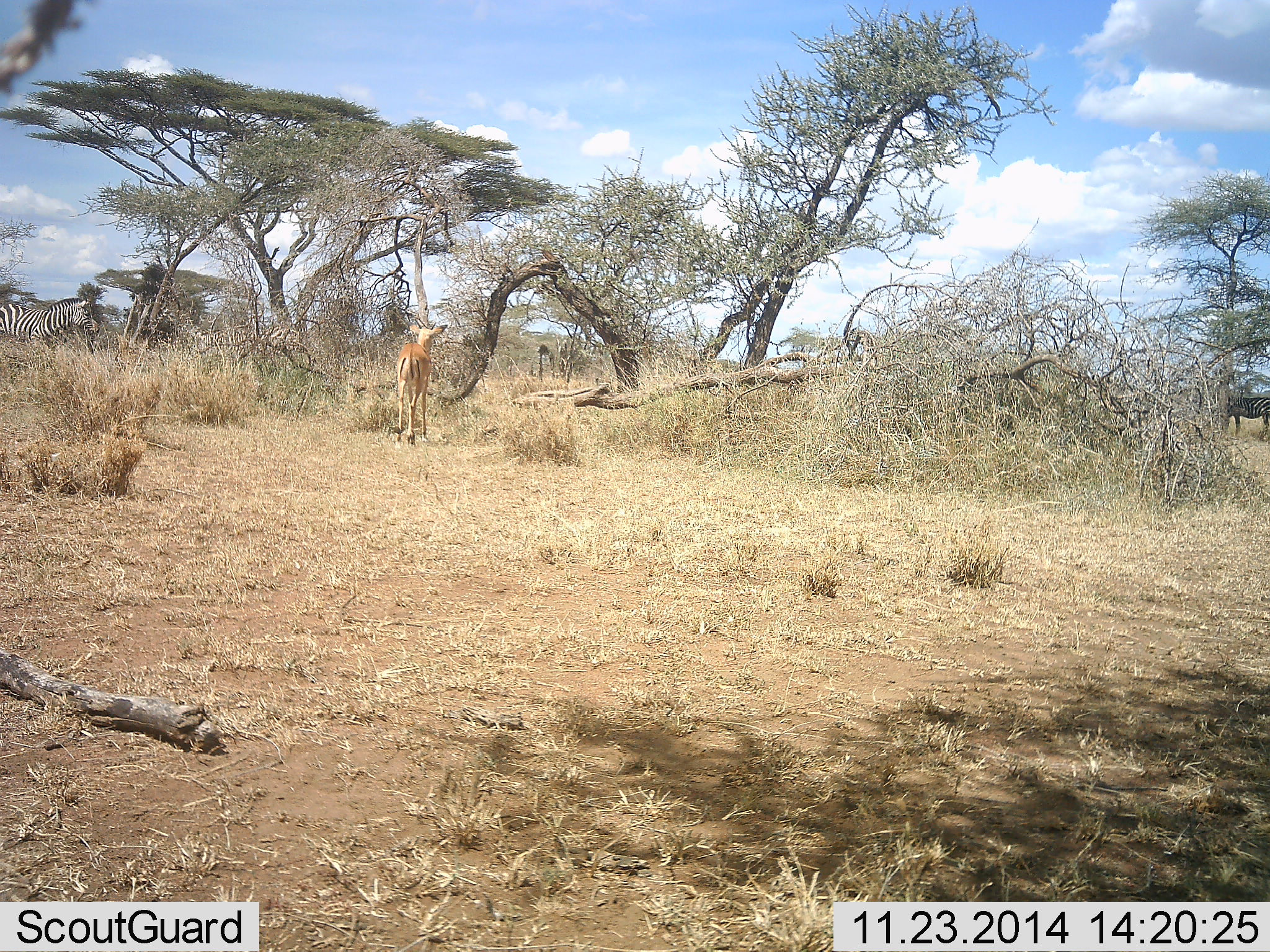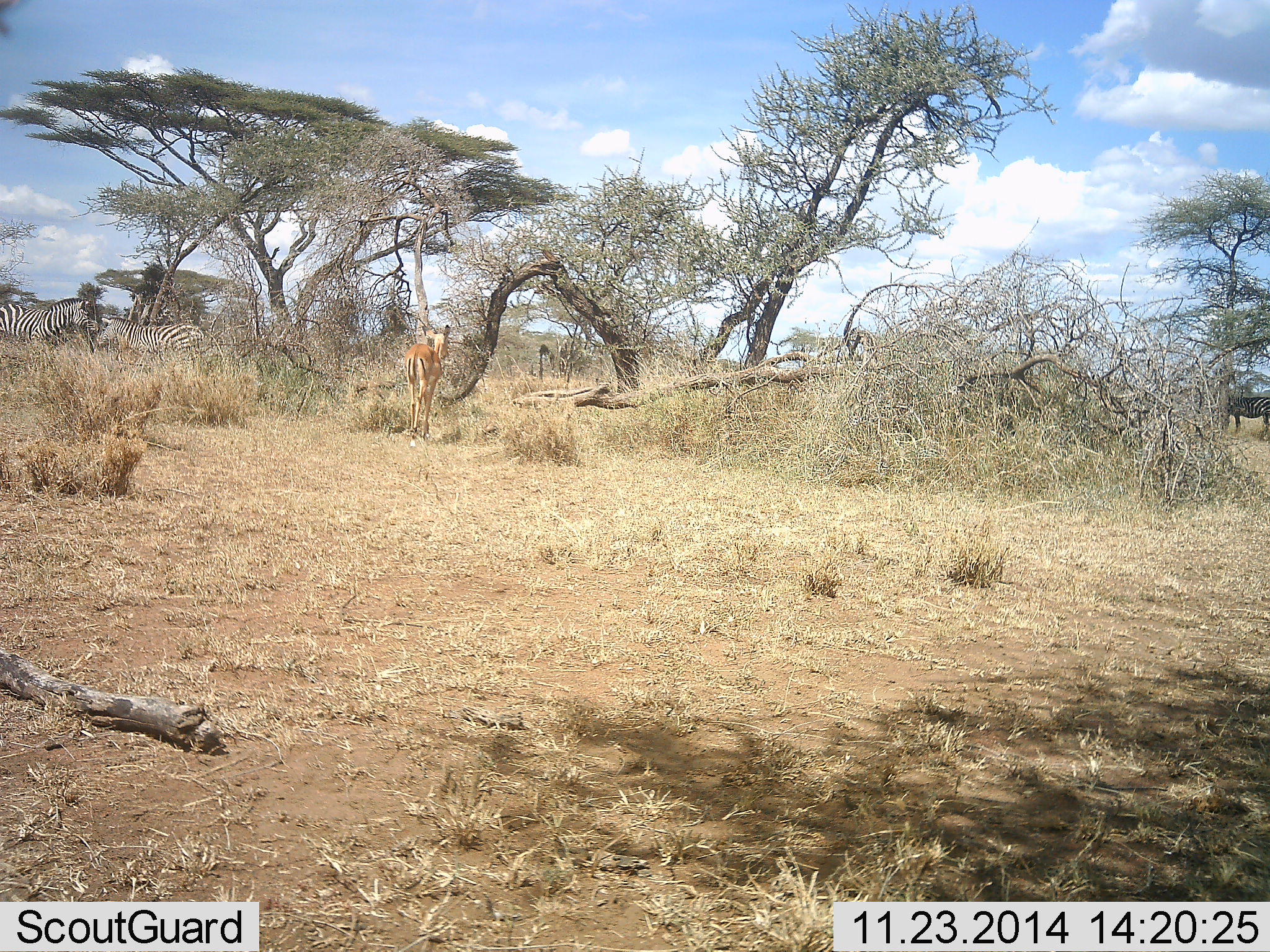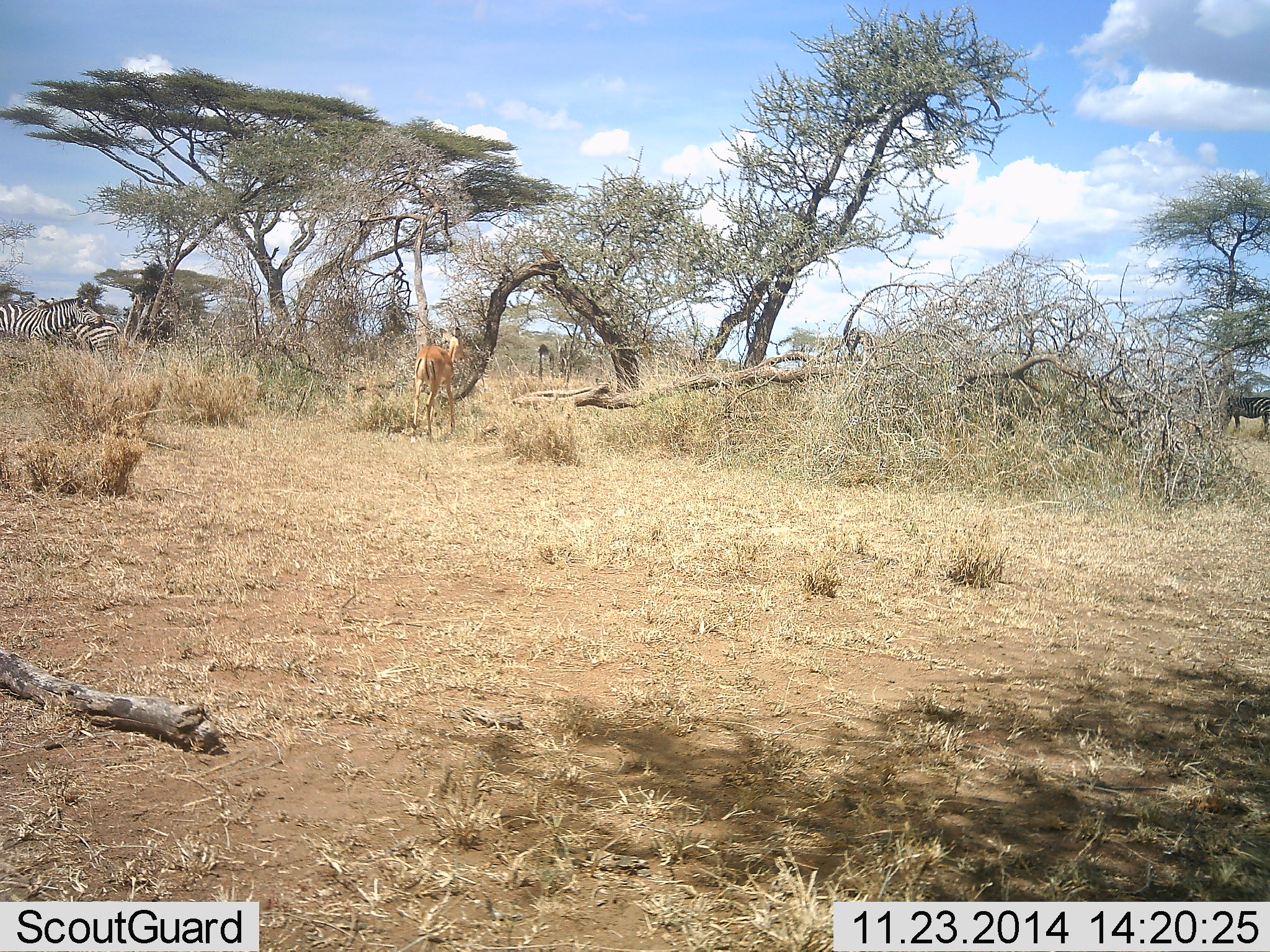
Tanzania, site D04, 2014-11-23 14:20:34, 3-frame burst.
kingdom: Animalia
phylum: Chordata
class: Mammalia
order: Artiodactyla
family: Bovidae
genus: Aepyceros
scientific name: Aepyceros melampus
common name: impala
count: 1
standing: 22%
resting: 0%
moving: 78%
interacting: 0%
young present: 0%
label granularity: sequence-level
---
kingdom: Animalia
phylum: Chordata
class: Mammalia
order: Perissodactyla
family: Equidae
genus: Equus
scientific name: Equus quagga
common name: plains zebra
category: zebra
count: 2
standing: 90%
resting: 0%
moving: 71%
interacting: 5%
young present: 0%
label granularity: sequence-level